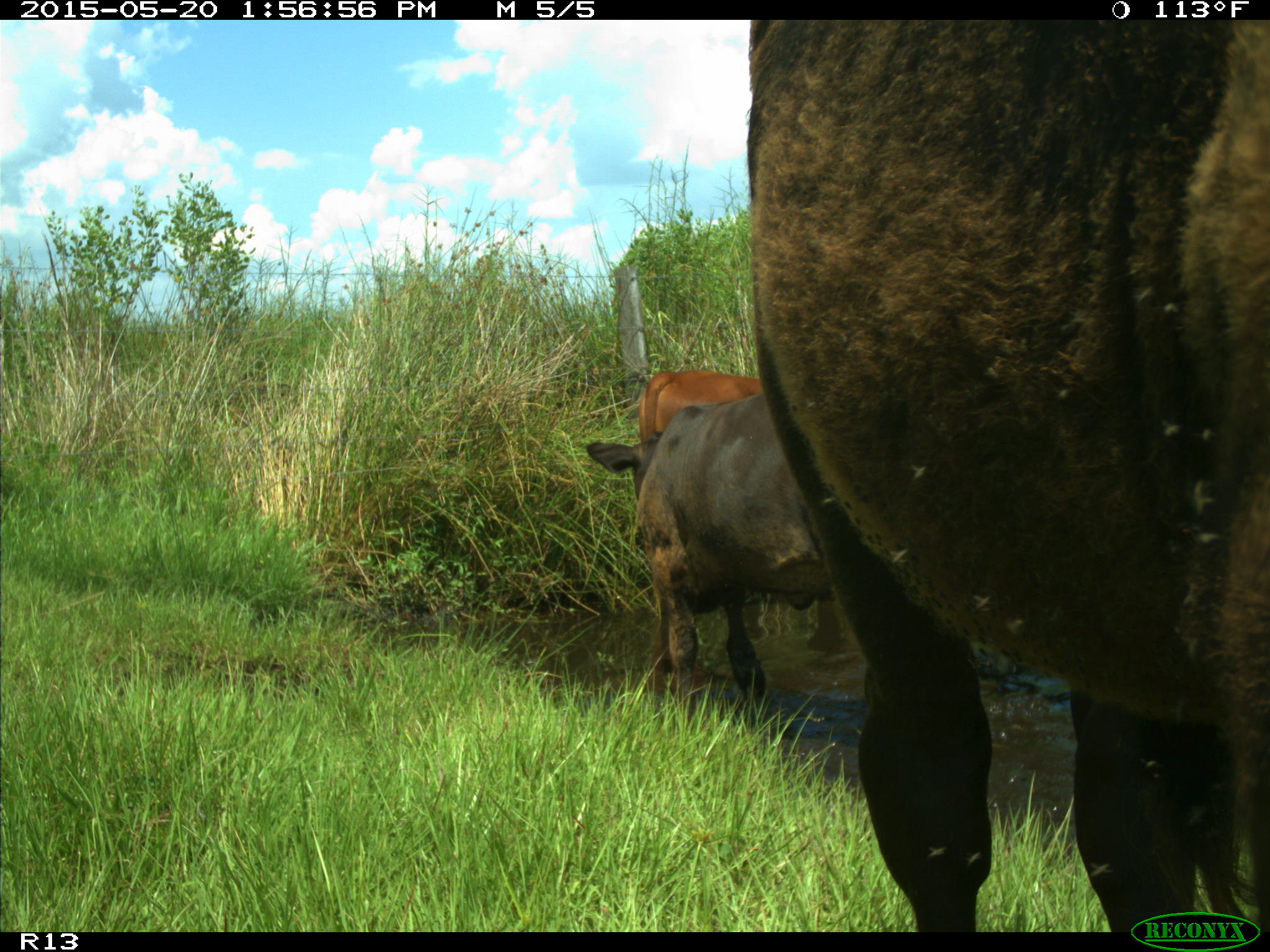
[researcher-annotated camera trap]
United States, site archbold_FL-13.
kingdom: Animalia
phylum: Chordata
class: Mammalia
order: Artiodactyla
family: Bovidae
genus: Bos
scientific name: Bos taurus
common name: domestic cow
Bos taurus (domestic cow).